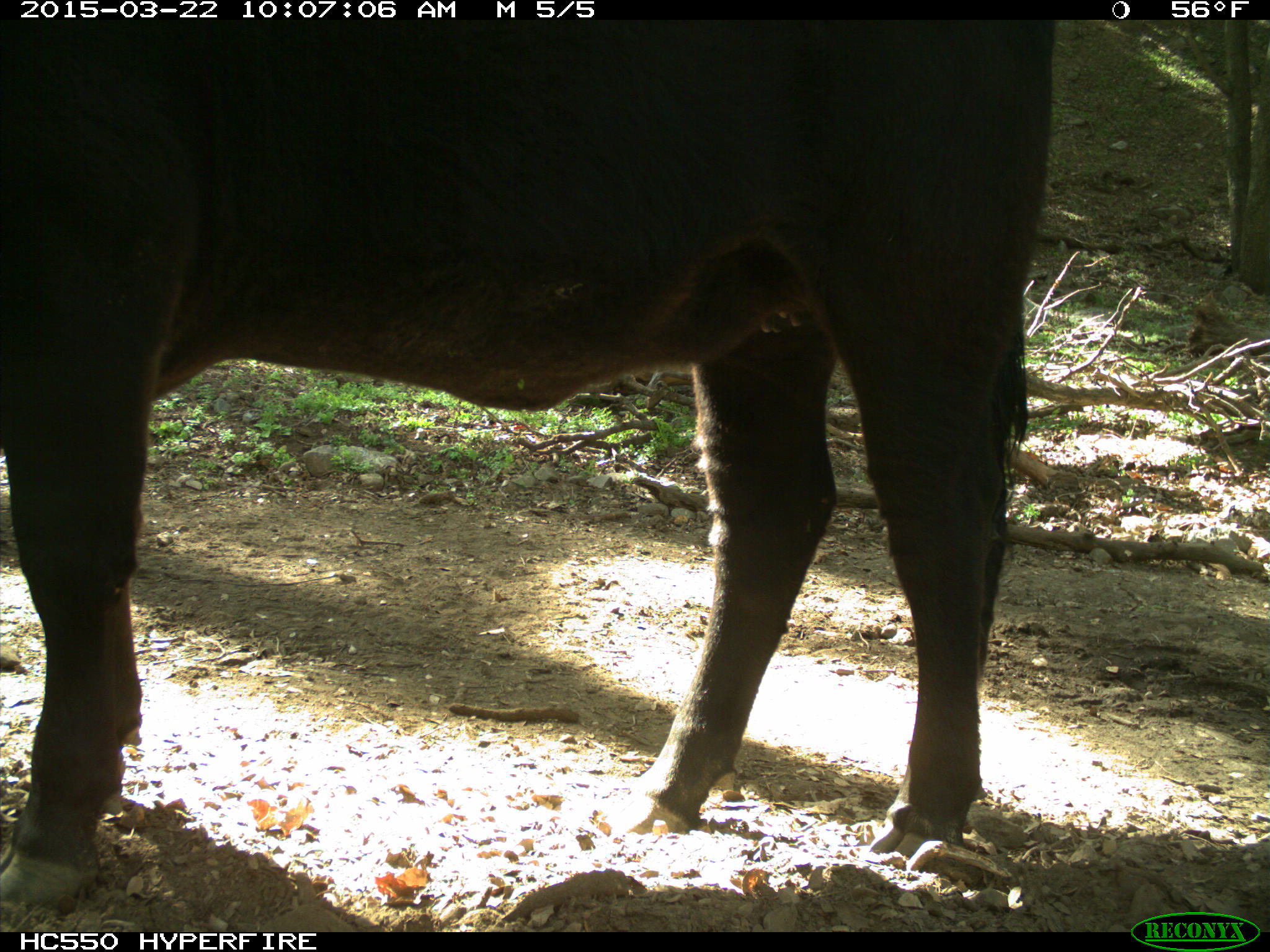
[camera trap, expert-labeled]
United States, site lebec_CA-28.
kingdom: Animalia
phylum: Chordata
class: Mammalia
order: Artiodactyla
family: Bovidae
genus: Bos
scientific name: Bos taurus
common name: domestic cow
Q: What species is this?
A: Bos taurus (domestic cow).